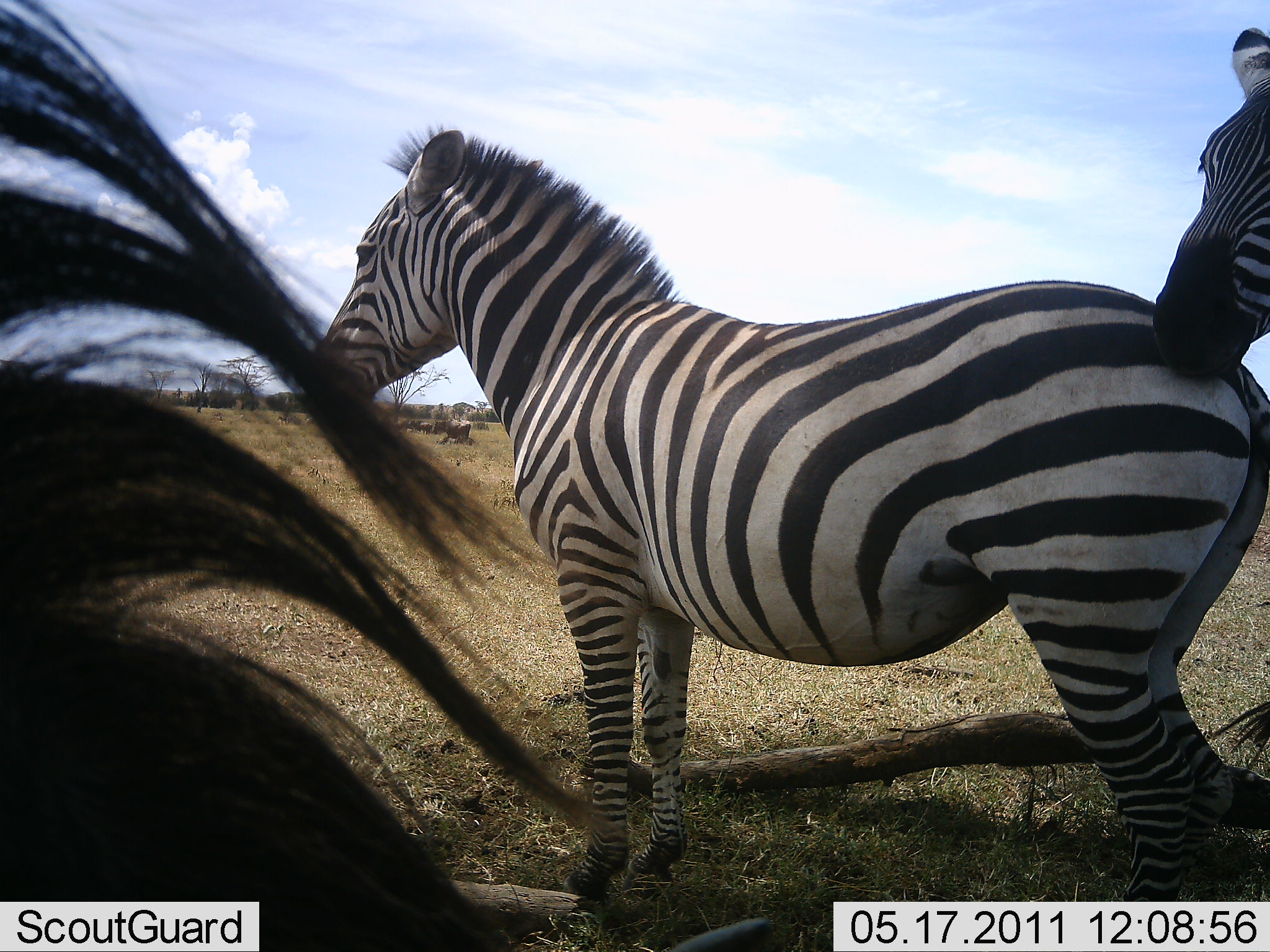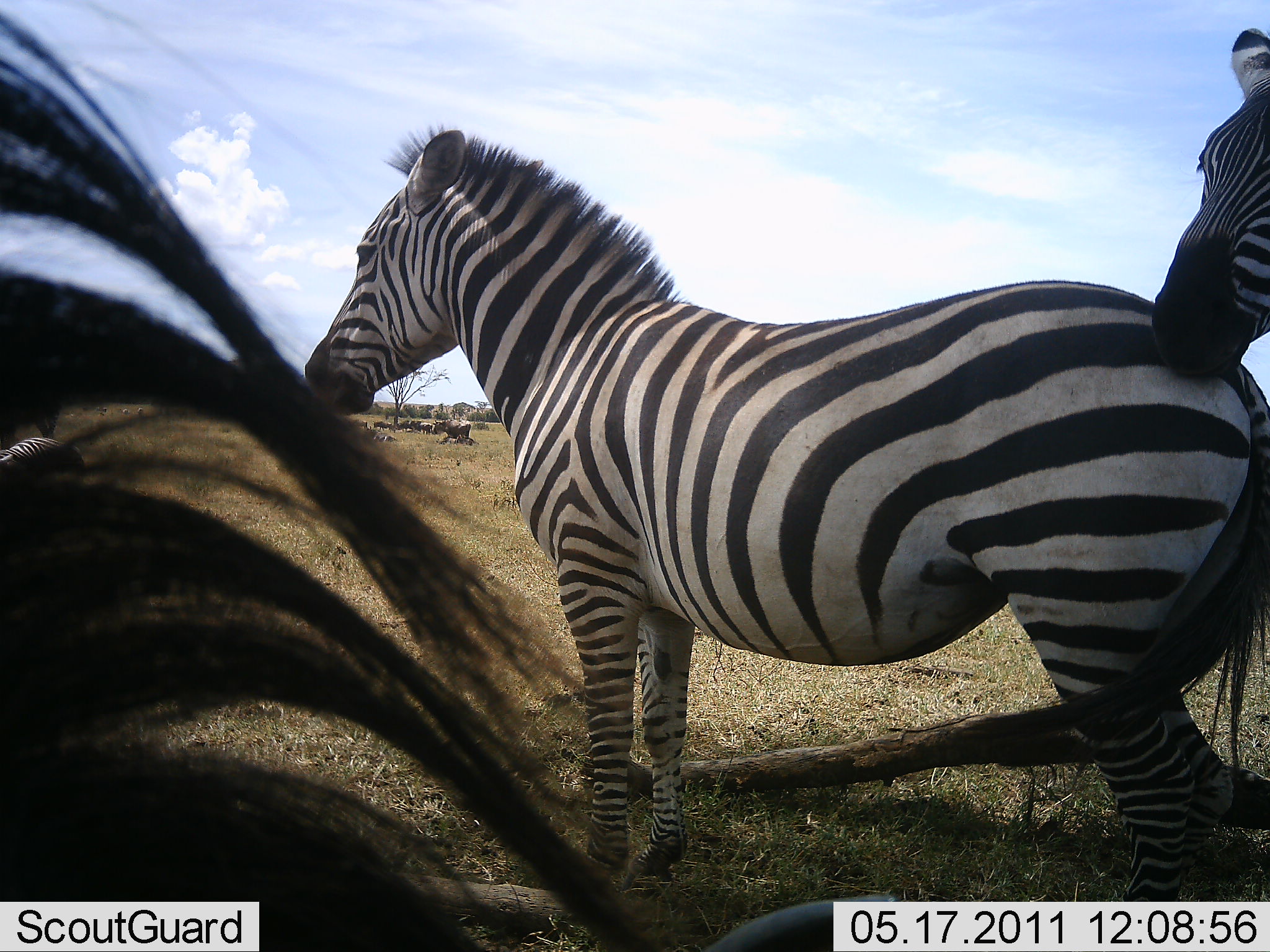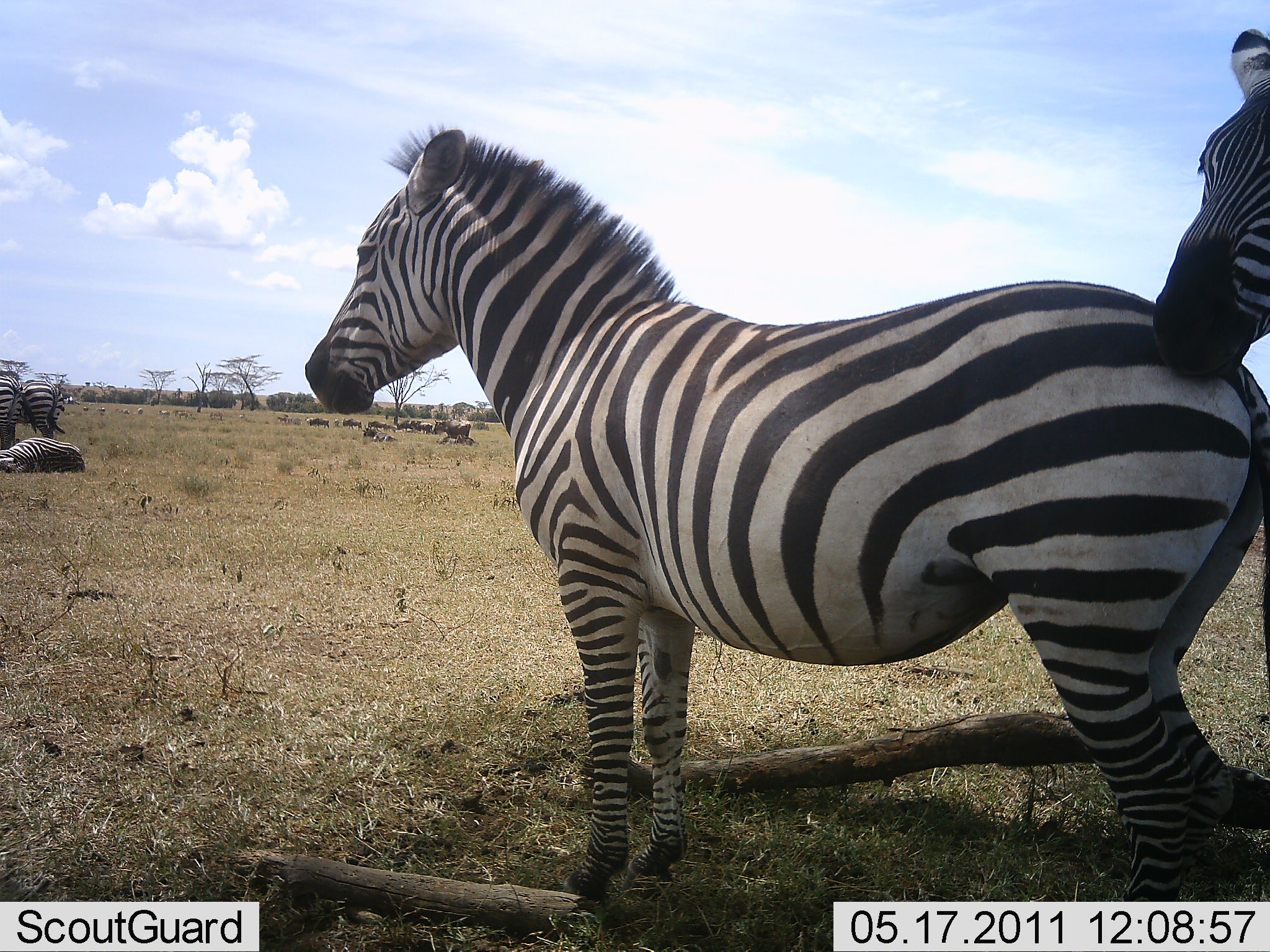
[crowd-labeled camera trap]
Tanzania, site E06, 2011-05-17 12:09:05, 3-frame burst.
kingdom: Animalia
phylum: Chordata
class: Mammalia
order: Perissodactyla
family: Equidae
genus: Equus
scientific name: Equus quagga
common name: plains zebra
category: zebra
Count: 5.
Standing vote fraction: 86%.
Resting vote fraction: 100%.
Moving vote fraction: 0%.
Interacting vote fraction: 21%.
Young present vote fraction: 7%.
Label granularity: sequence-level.